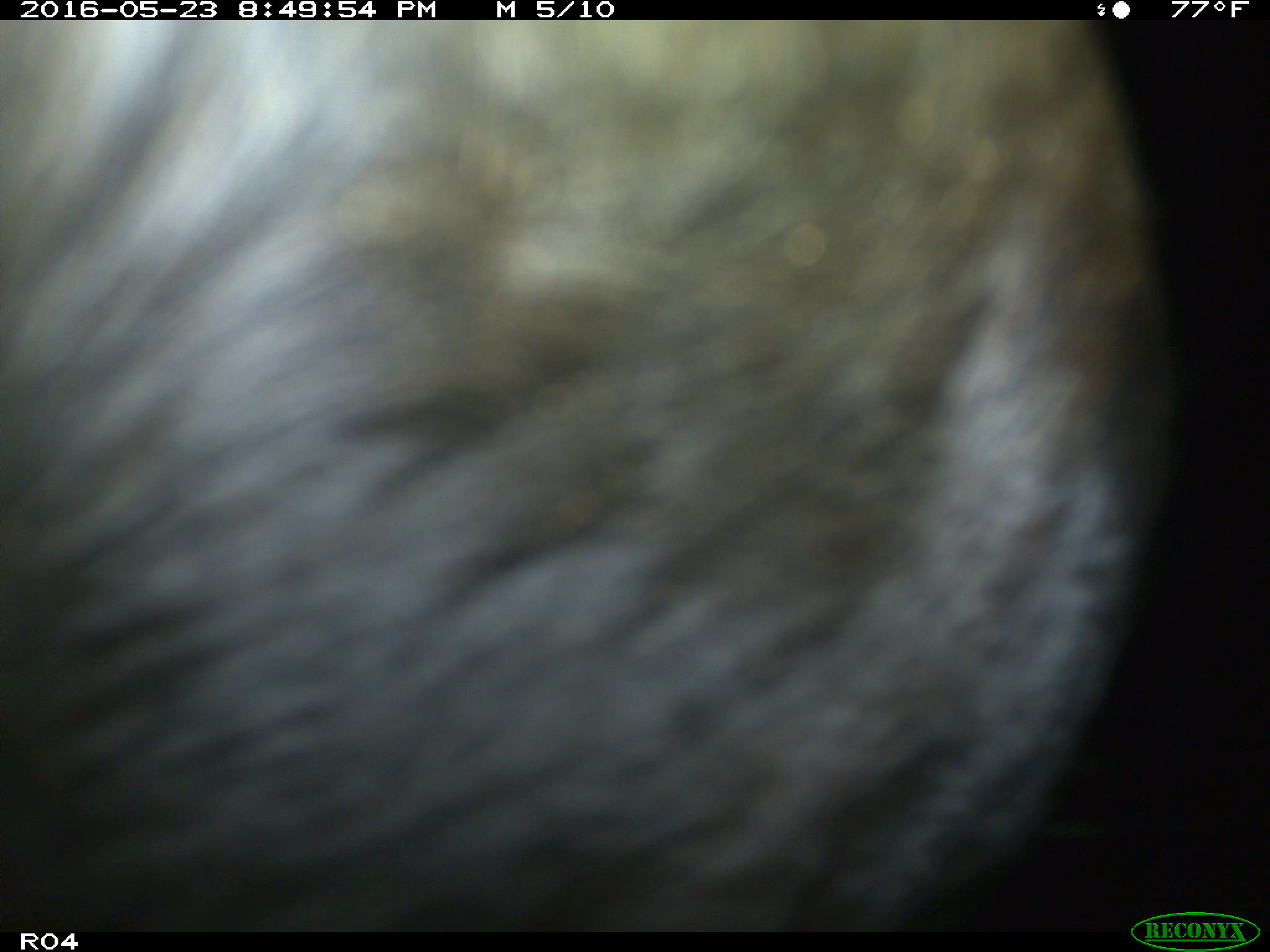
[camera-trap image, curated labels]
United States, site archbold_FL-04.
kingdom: Animalia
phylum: Chordata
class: Mammalia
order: Artiodactyla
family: Bovidae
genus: Bos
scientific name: Bos taurus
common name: domestic cow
Bos taurus (domestic cow).